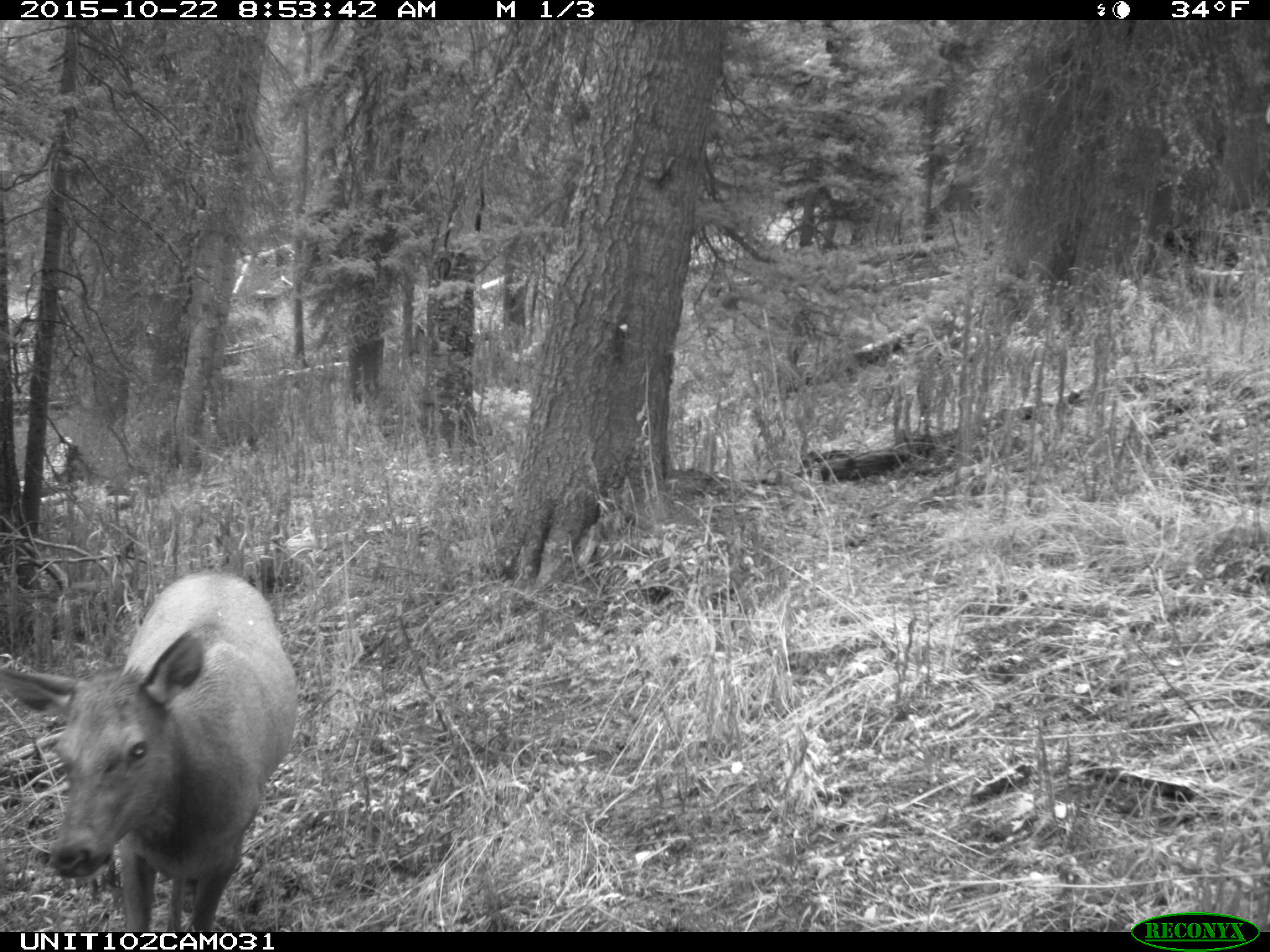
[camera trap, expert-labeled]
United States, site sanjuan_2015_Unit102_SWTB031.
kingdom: Animalia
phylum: Chordata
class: Mammalia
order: Artiodactyla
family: Cervidae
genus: Cervus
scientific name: Cervus elaphus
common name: red deer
Cervus elaphus (red deer).